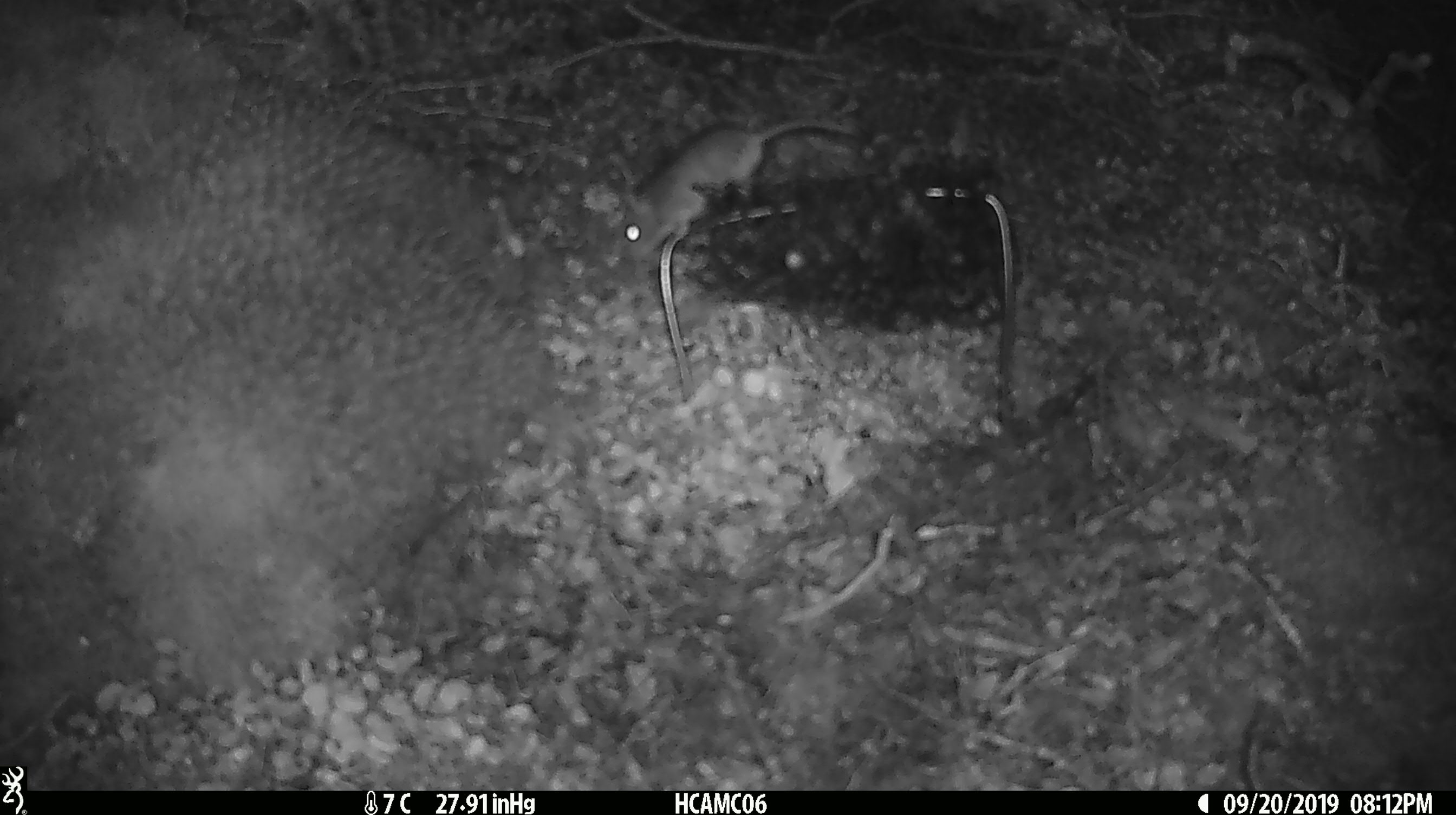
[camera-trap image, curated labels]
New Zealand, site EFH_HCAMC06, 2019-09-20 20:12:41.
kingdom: Animalia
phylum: Chordata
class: Mammalia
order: Rodentia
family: Muridae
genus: Mus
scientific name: Mus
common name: mouse